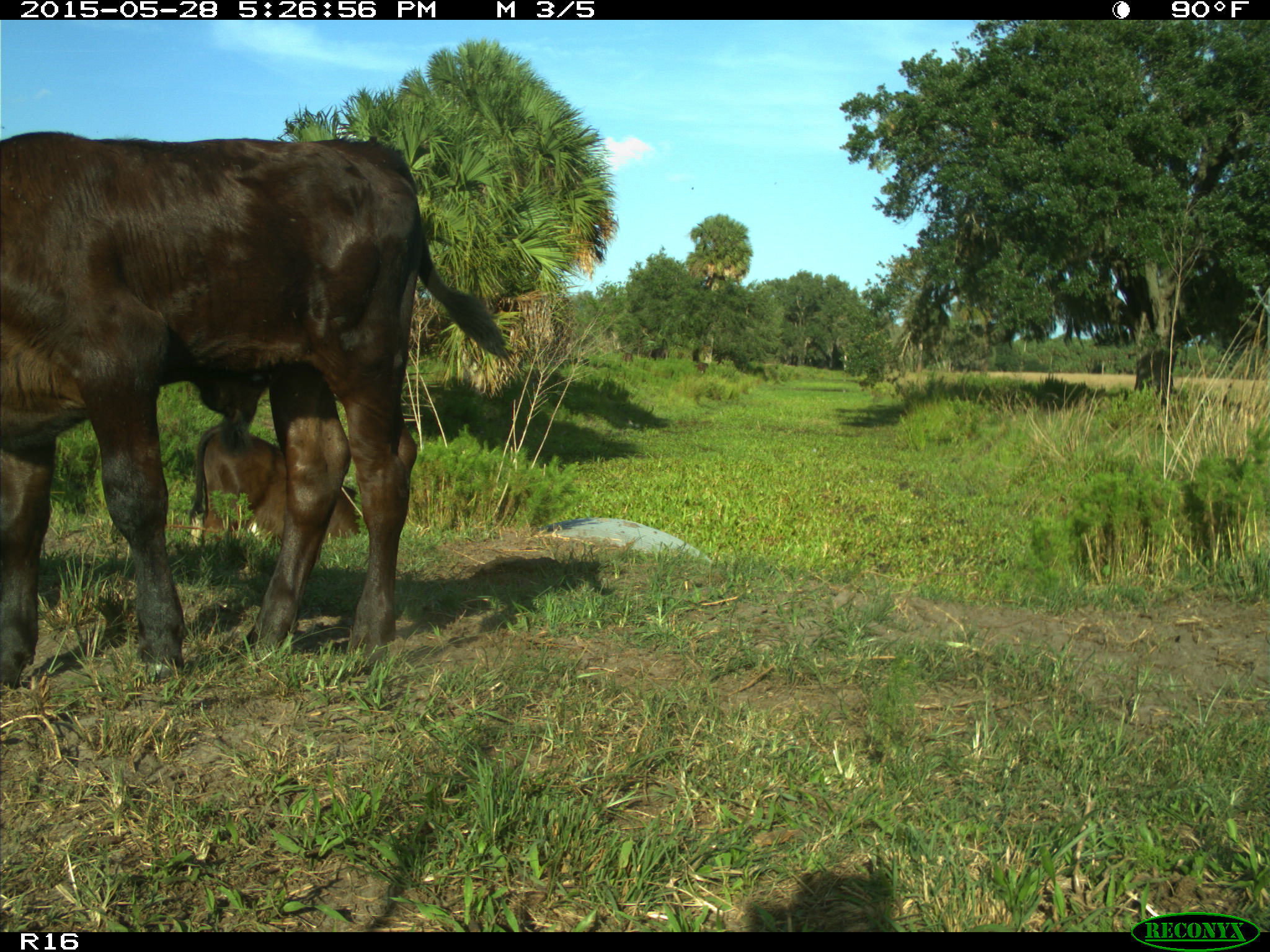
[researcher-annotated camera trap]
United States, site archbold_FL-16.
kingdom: Animalia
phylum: Chordata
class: Mammalia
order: Artiodactyla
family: Bovidae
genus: Bos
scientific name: Bos taurus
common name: domestic cow